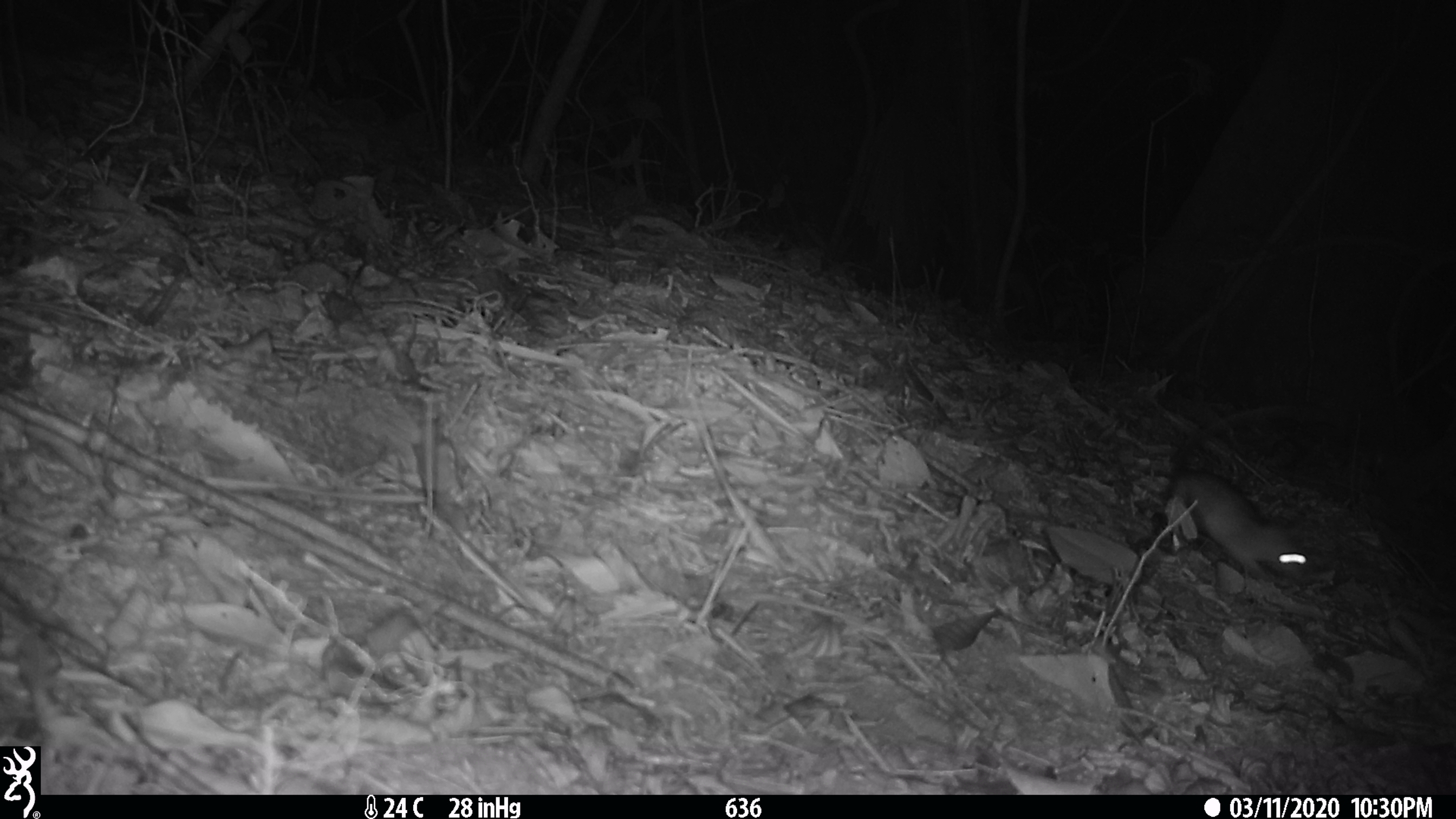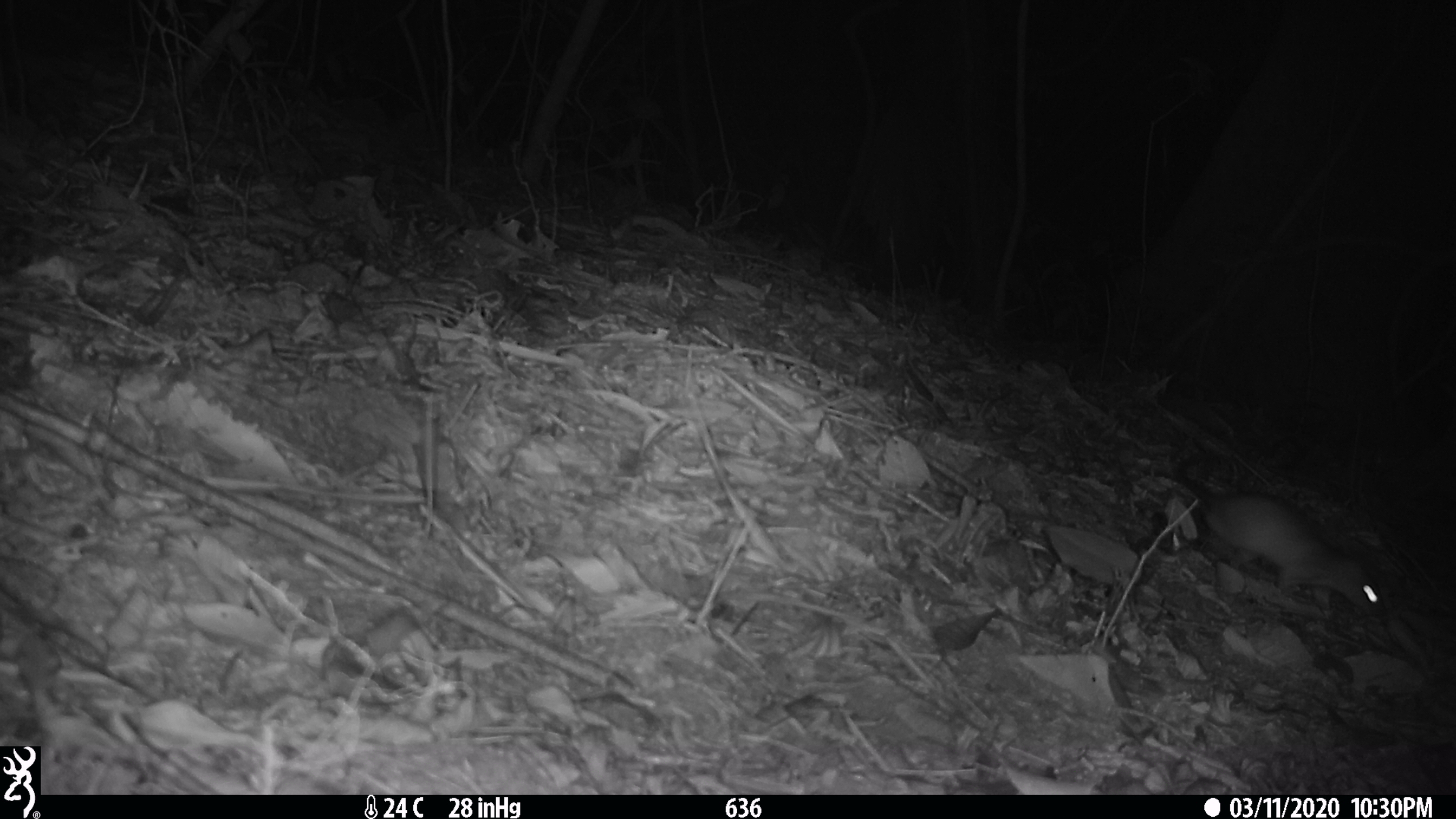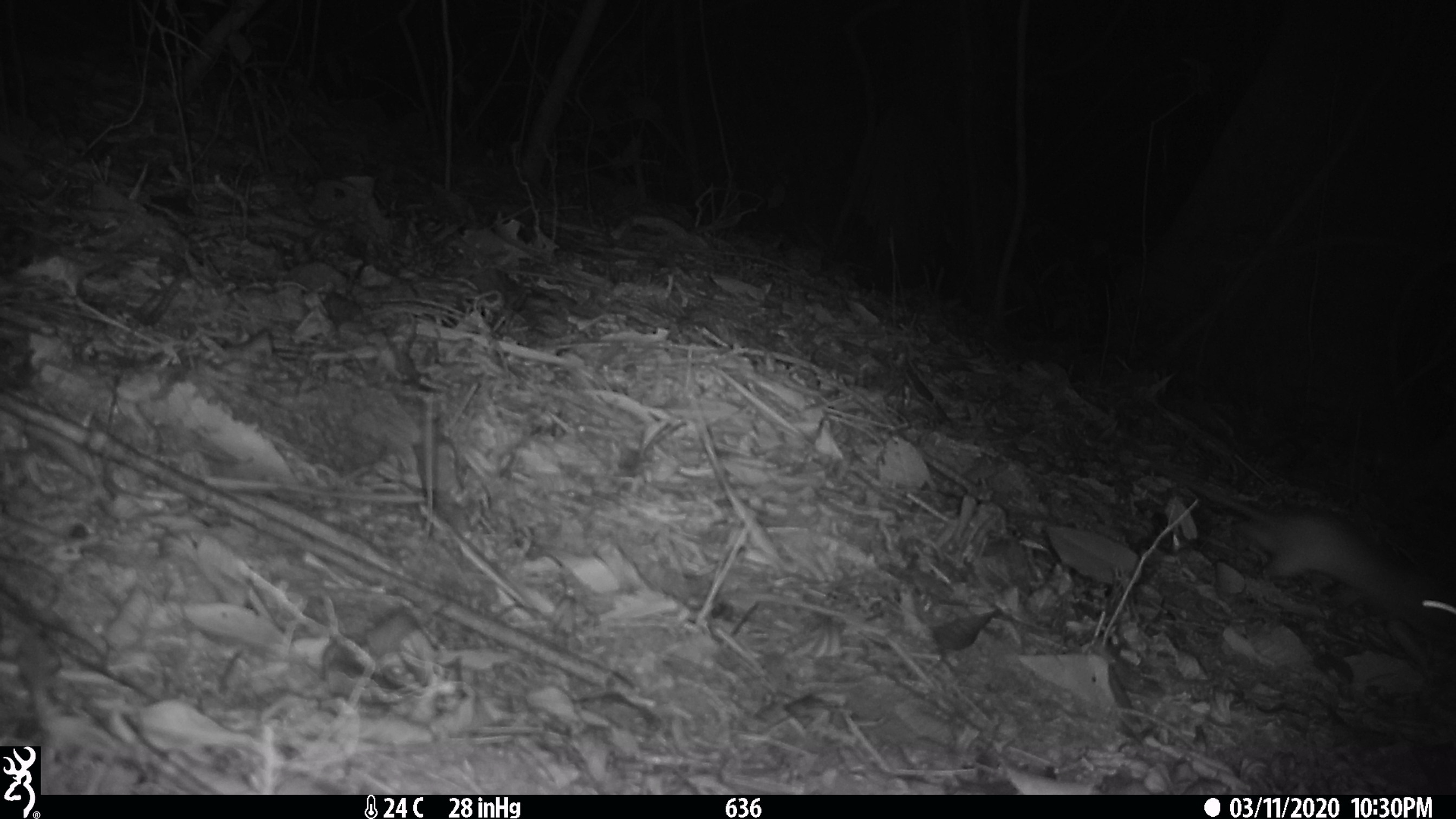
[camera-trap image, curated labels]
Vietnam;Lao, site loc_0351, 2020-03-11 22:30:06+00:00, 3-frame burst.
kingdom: Animalia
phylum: Chordata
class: Mammalia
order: Rodentia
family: Muridae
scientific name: Muridae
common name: old-world mice and rats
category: unidentified murid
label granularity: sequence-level